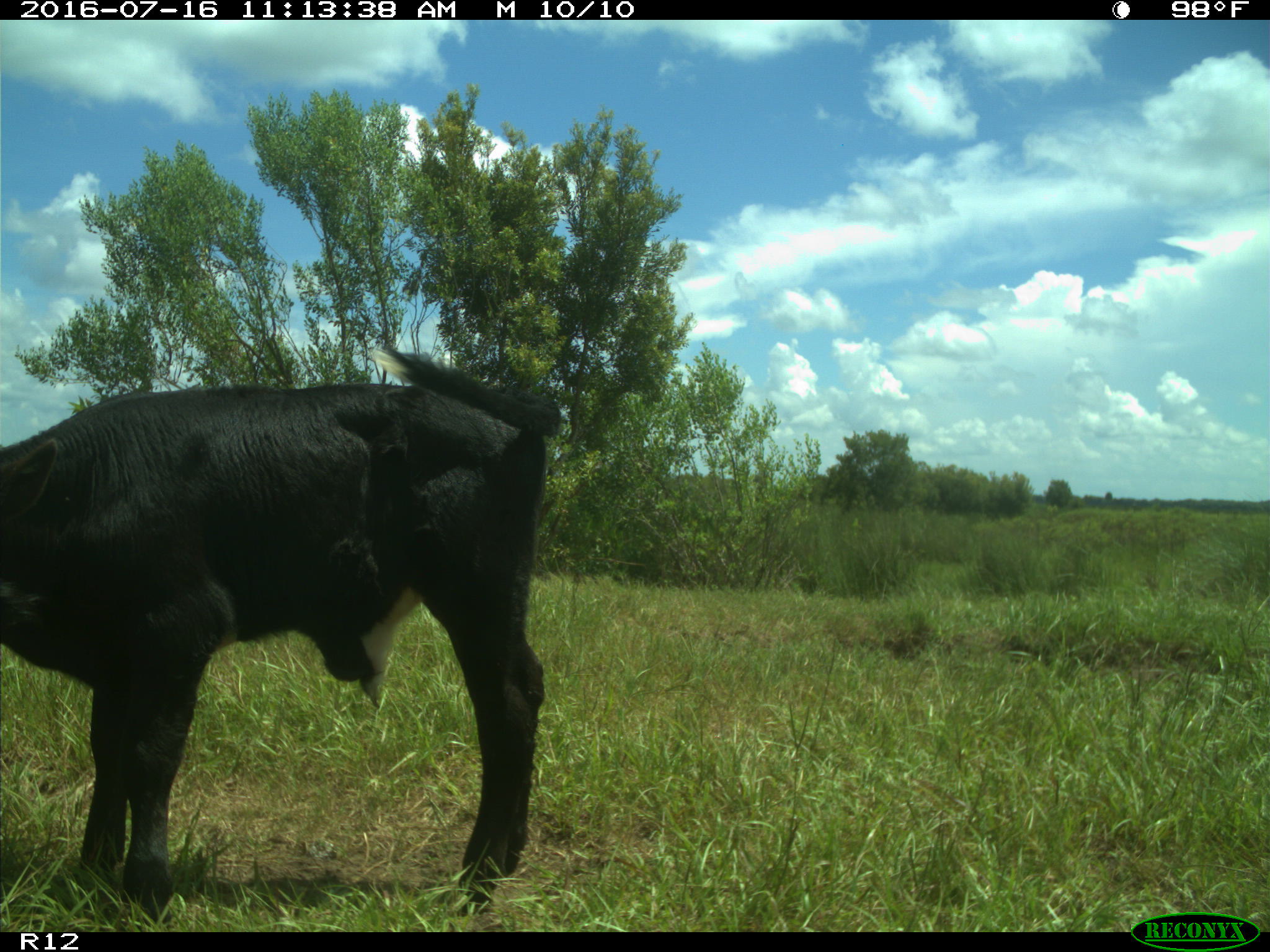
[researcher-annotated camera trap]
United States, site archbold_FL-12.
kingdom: Animalia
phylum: Chordata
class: Mammalia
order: Artiodactyla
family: Bovidae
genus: Bos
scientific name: Bos taurus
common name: domestic cow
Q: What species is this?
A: Bos taurus (domestic cow).